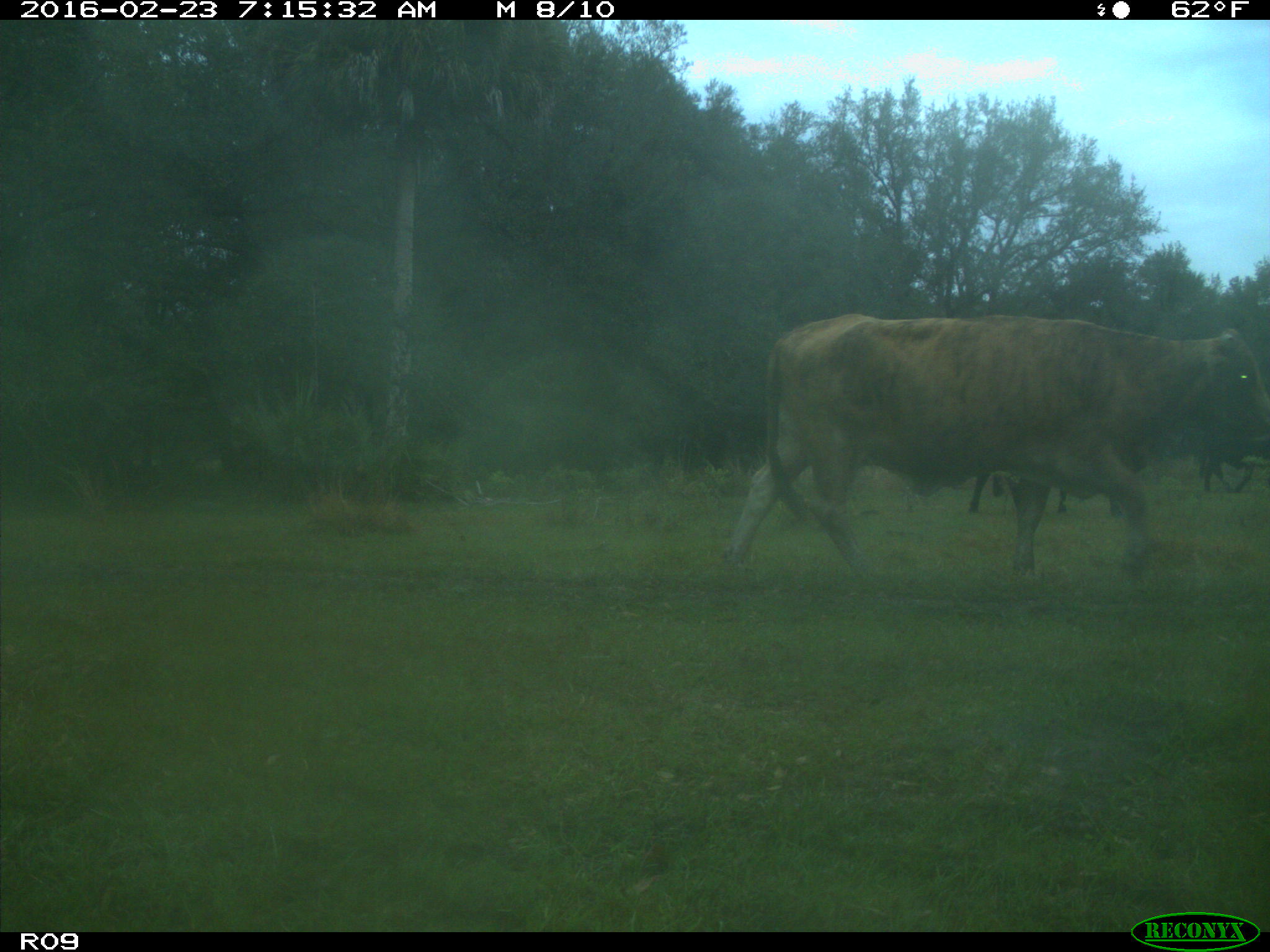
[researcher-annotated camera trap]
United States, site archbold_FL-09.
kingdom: Animalia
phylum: Chordata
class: Mammalia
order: Artiodactyla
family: Bovidae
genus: Bos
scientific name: Bos taurus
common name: domestic cow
Bos taurus (domestic cow).